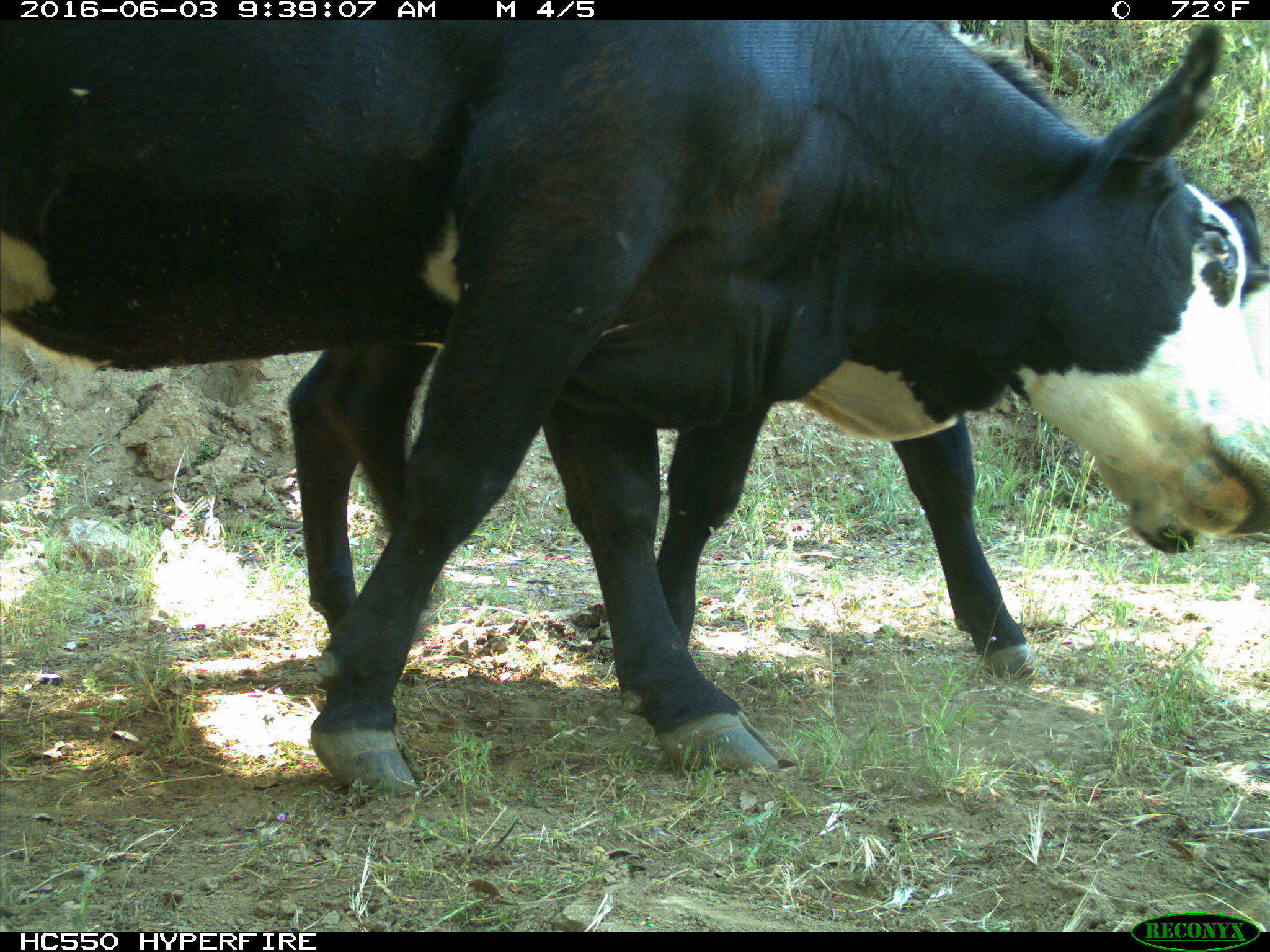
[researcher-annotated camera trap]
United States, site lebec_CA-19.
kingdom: Animalia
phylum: Chordata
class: Mammalia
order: Artiodactyla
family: Bovidae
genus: Bos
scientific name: Bos taurus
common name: domestic cow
Bos taurus (domestic cow).